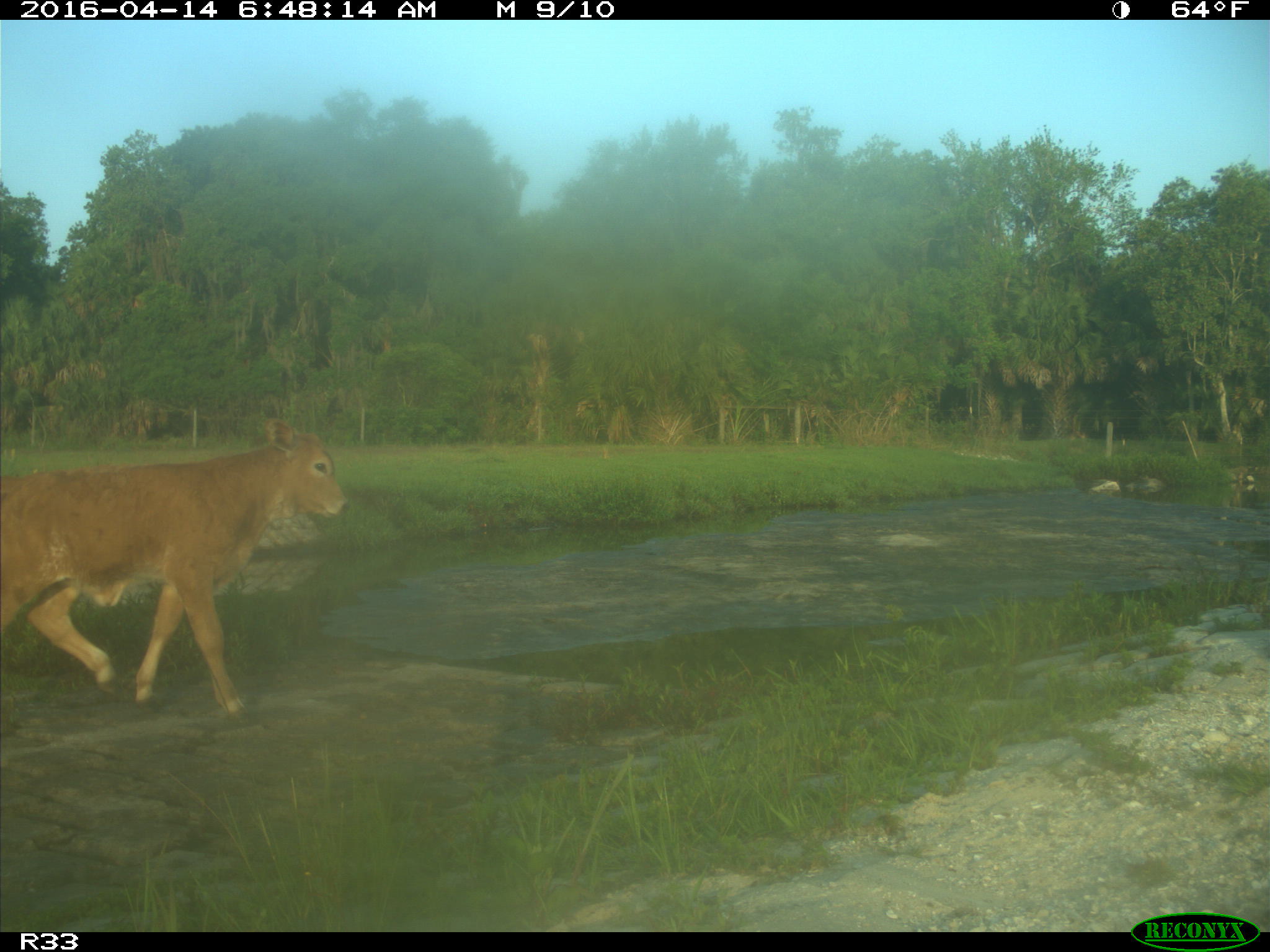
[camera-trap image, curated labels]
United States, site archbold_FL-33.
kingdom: Animalia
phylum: Chordata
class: Mammalia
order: Artiodactyla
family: Bovidae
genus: Bos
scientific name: Bos taurus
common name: domestic cow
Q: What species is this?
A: Bos taurus (domestic cow).